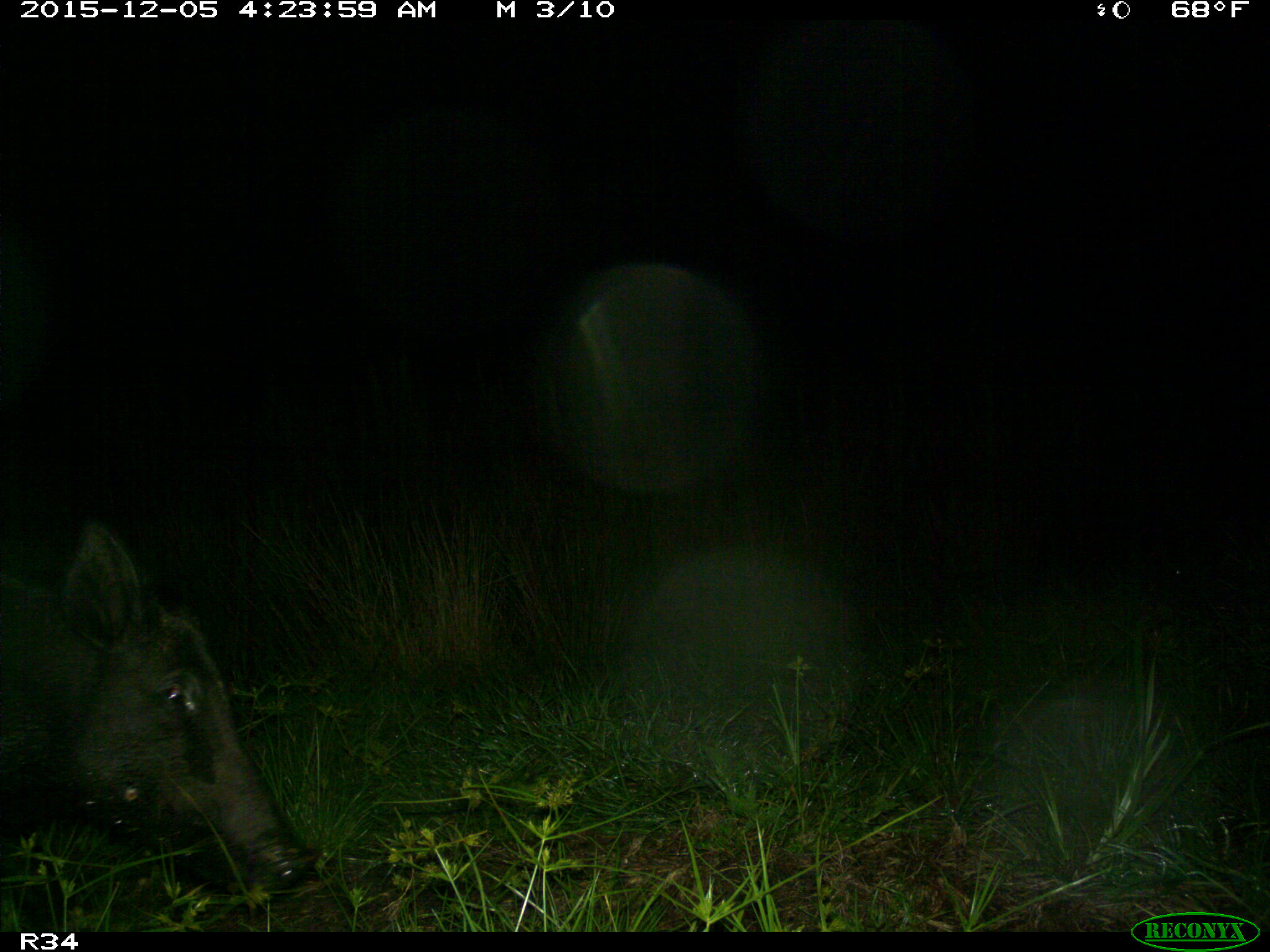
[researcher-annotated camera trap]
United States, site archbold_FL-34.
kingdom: Animalia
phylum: Chordata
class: Mammalia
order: Artiodactyla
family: Suidae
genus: Sus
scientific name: Sus scrofa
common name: wild boar